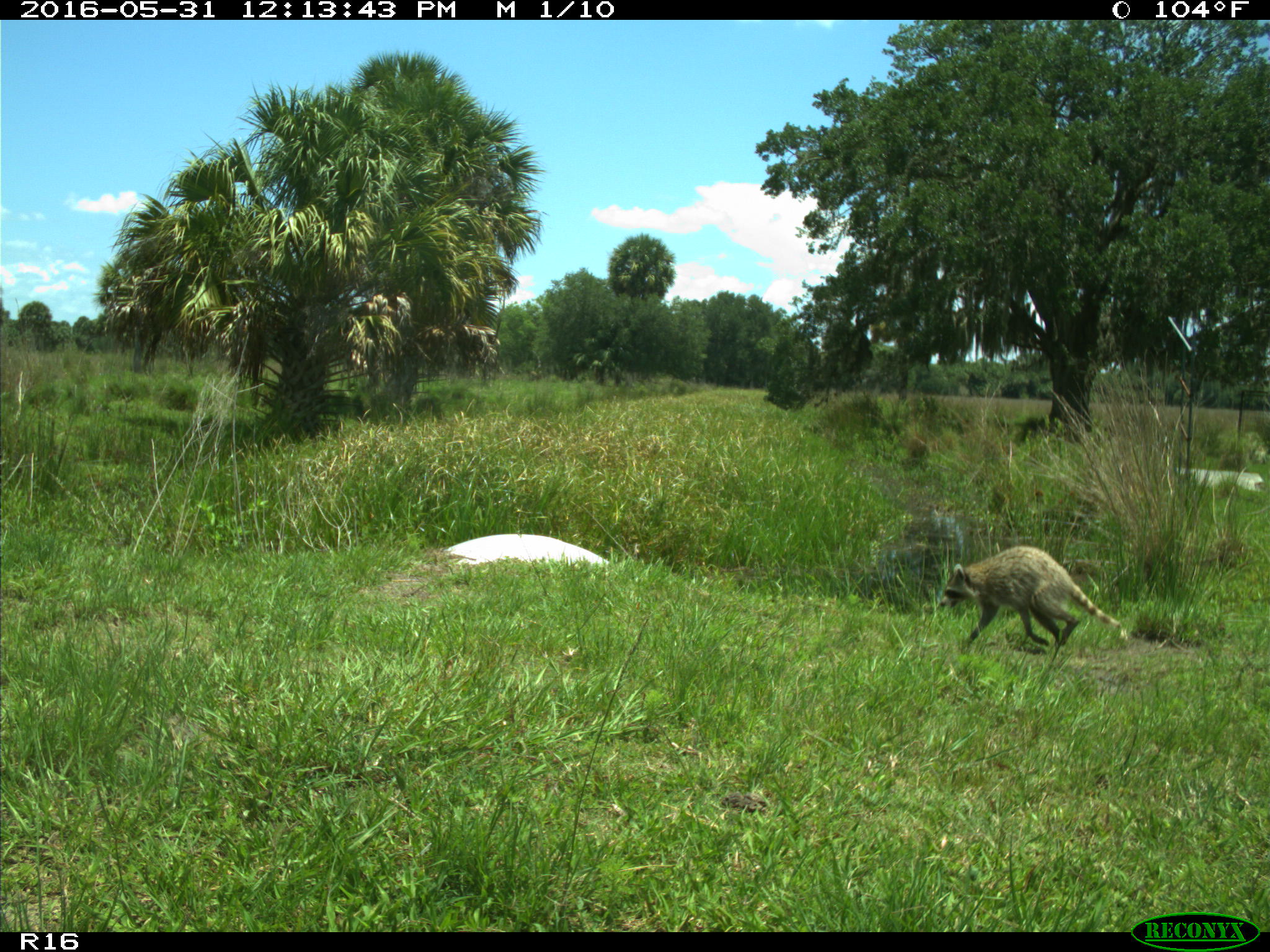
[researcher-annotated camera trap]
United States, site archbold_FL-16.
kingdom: Animalia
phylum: Chordata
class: Mammalia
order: Carnivora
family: Procyonidae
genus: Procyon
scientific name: Procyon lotor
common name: common raccoon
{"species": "Procyon lotor (common raccoon)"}